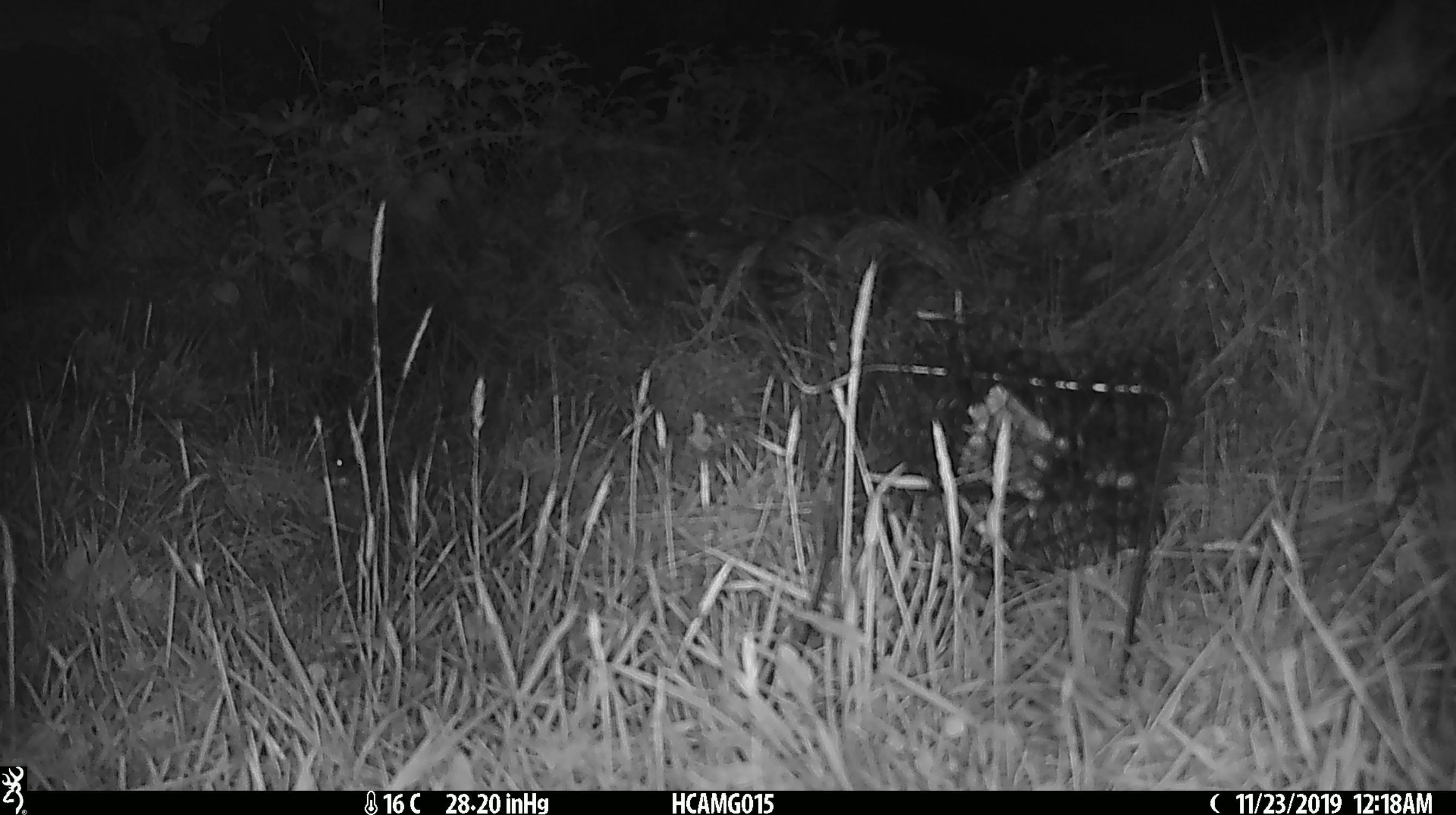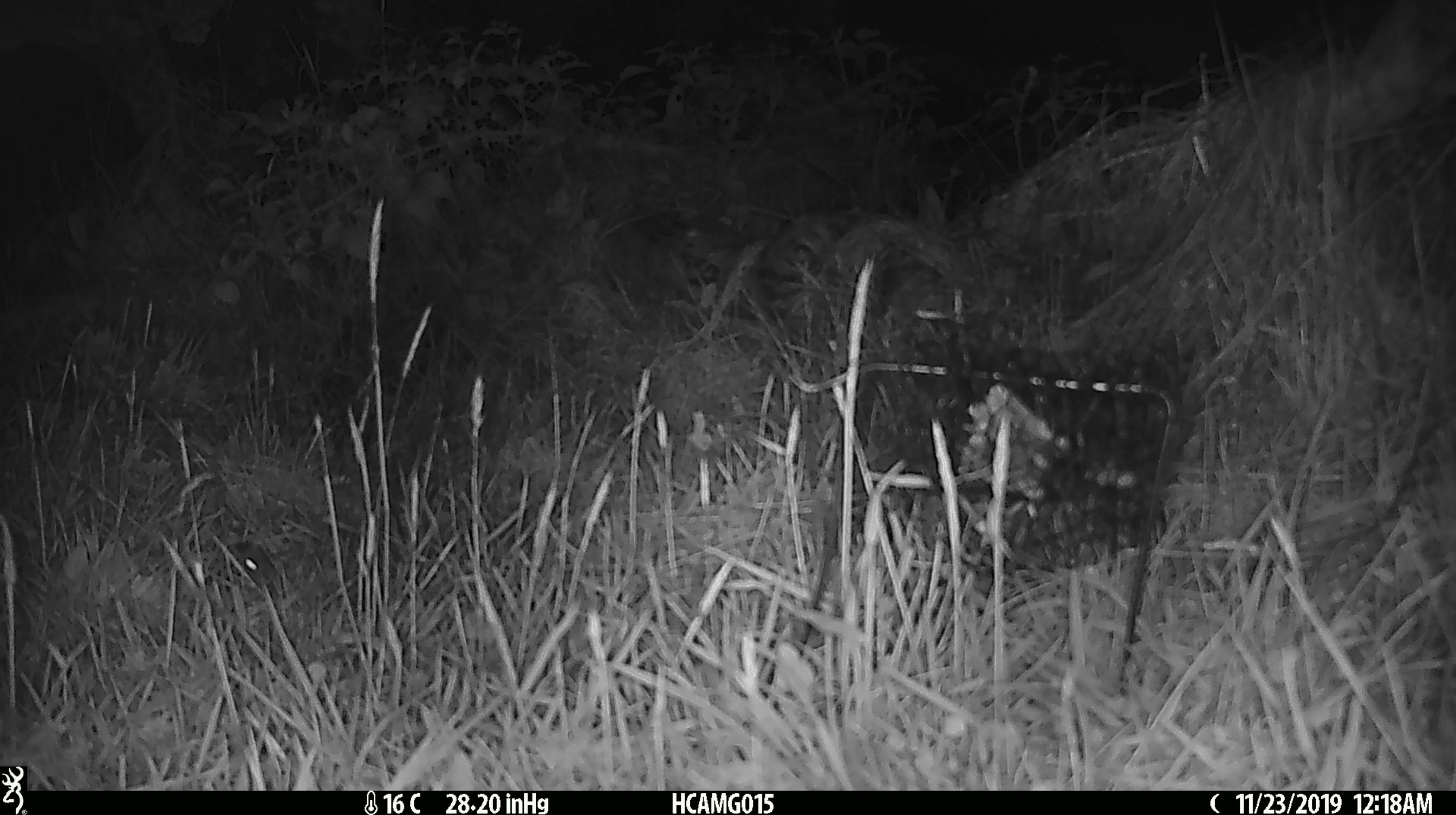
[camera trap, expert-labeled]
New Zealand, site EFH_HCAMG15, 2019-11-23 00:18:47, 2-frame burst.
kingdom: Animalia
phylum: Chordata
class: Mammalia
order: Rodentia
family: Muridae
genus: Mus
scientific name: Mus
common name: mouse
Mouse (Mus).